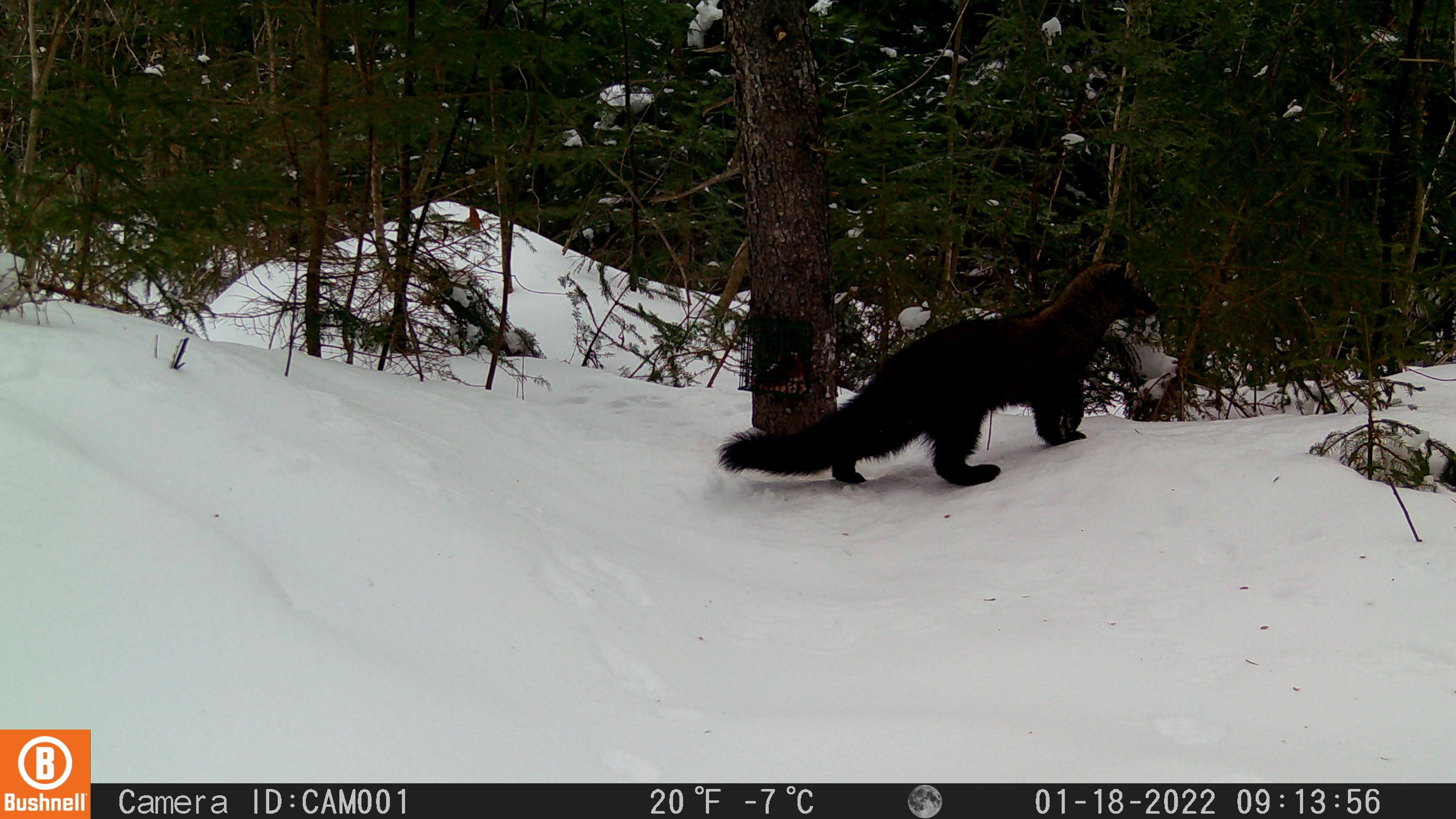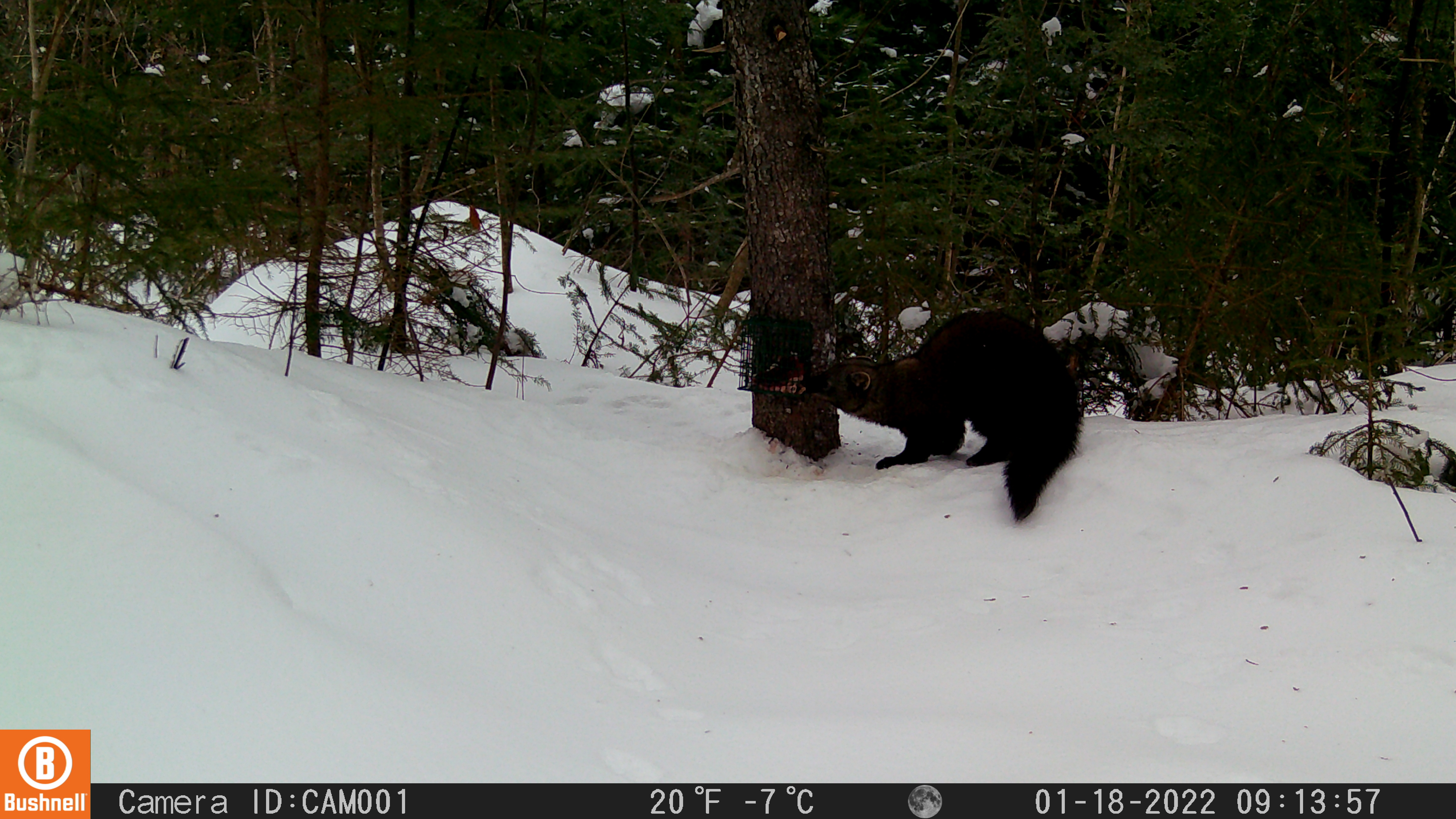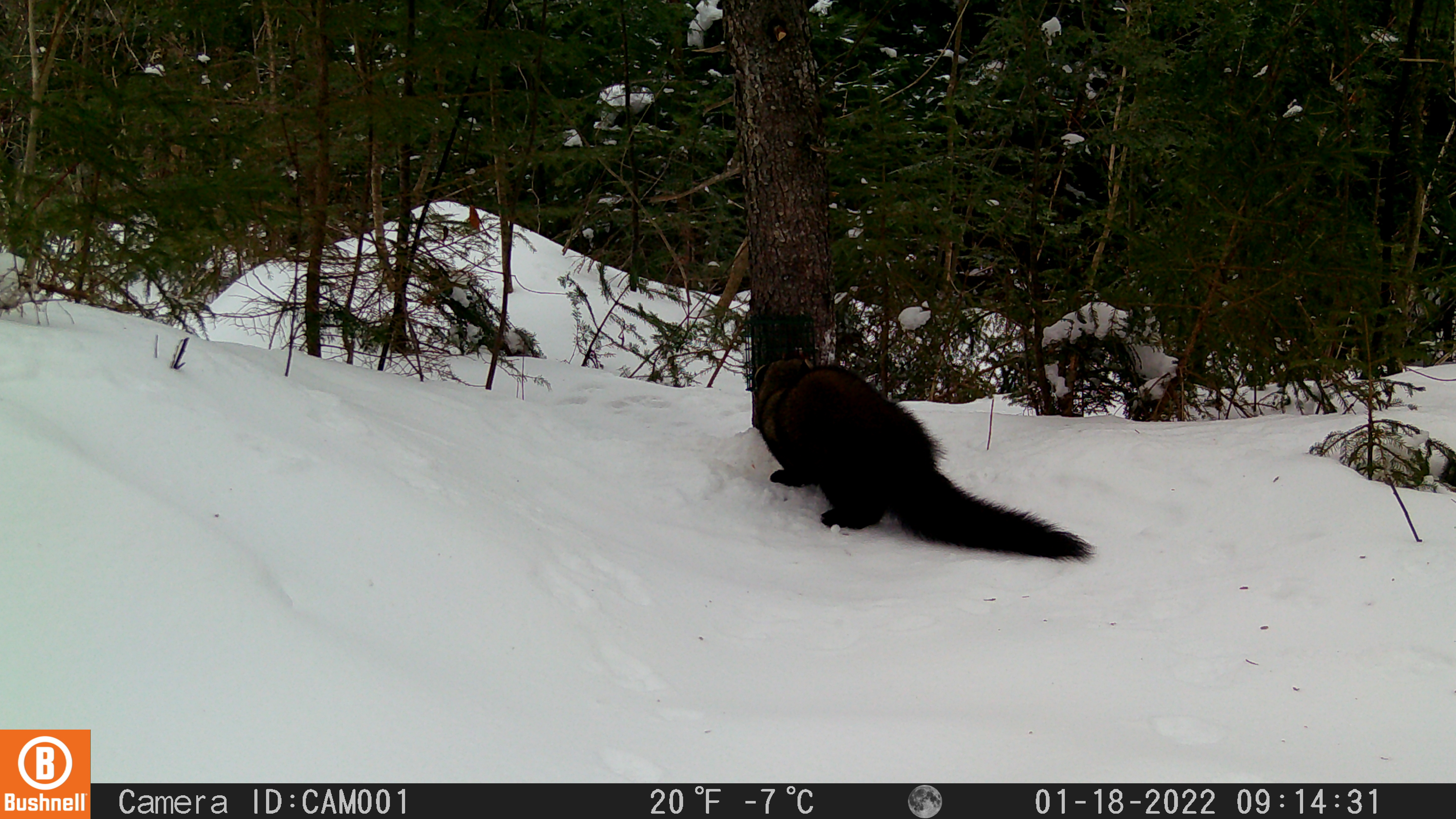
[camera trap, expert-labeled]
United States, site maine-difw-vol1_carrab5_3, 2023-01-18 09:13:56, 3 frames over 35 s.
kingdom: Animalia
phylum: Chordata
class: Mammalia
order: Carnivora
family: Mustelidae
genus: Pekania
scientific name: Pekania pennanti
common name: fisher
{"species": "fisher (Pekania pennanti)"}